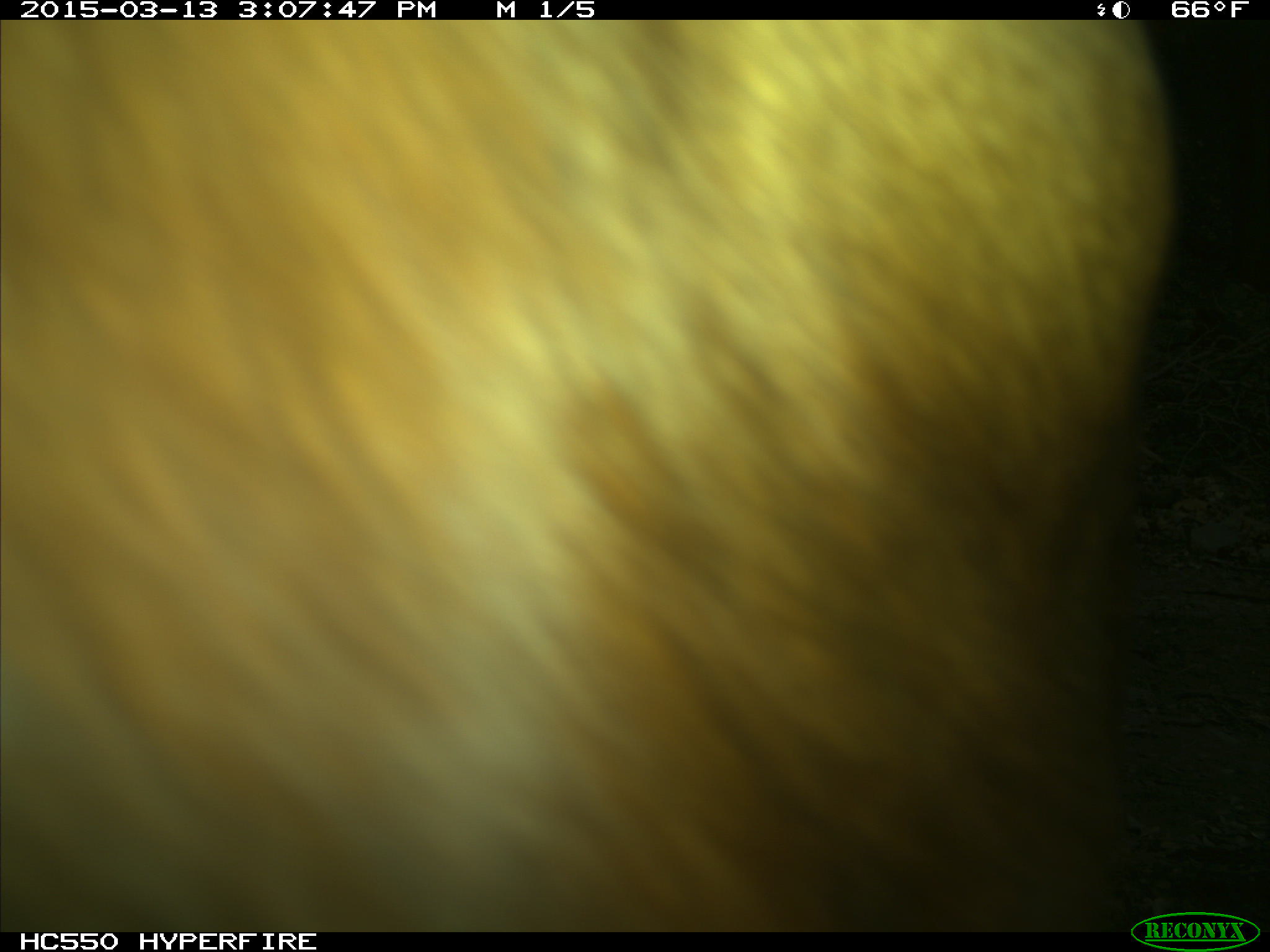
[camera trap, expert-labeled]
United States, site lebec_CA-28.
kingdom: Animalia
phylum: Chordata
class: Mammalia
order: Artiodactyla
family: Bovidae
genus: Bos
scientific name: Bos taurus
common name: domestic cow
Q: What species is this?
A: Bos taurus (domestic cow).